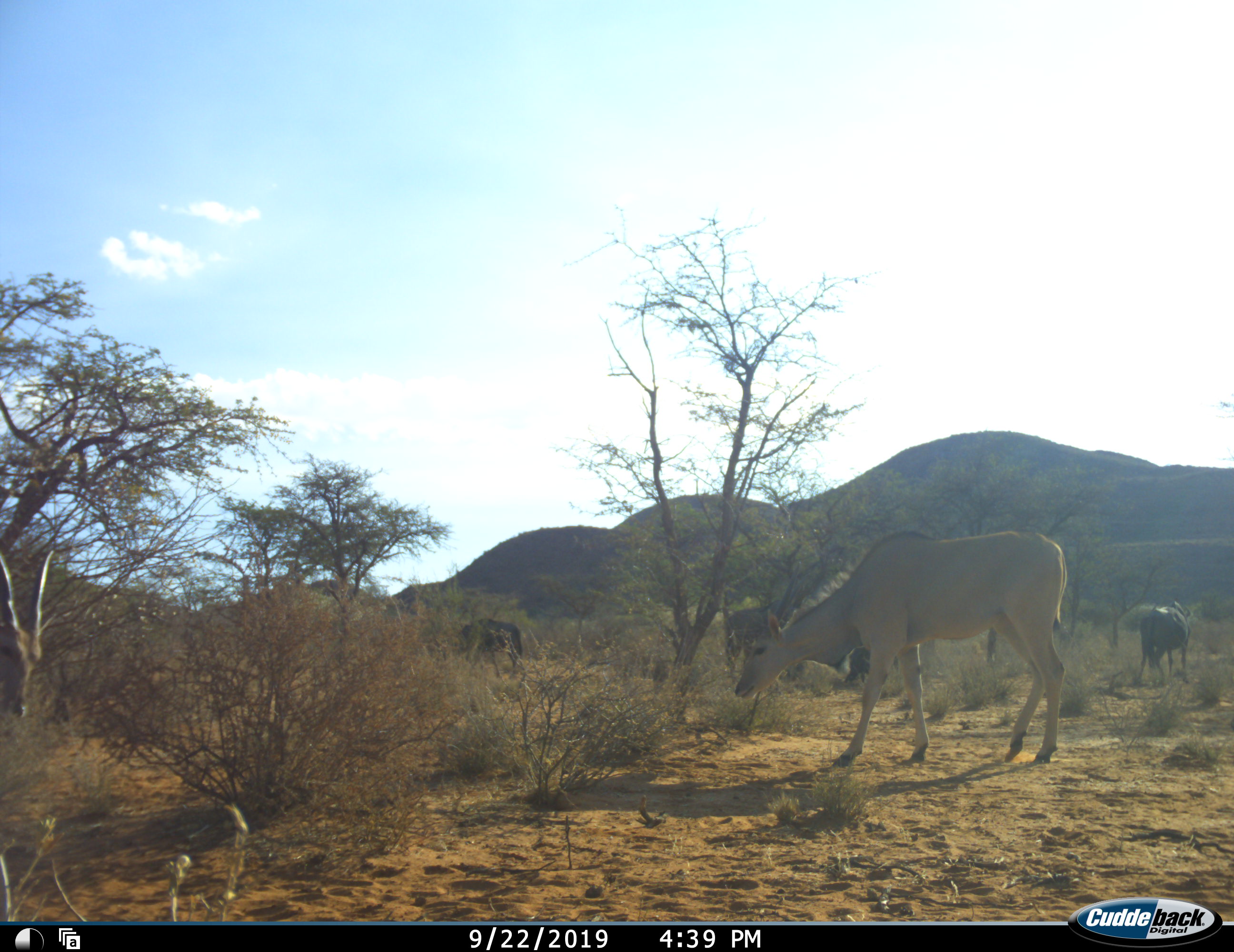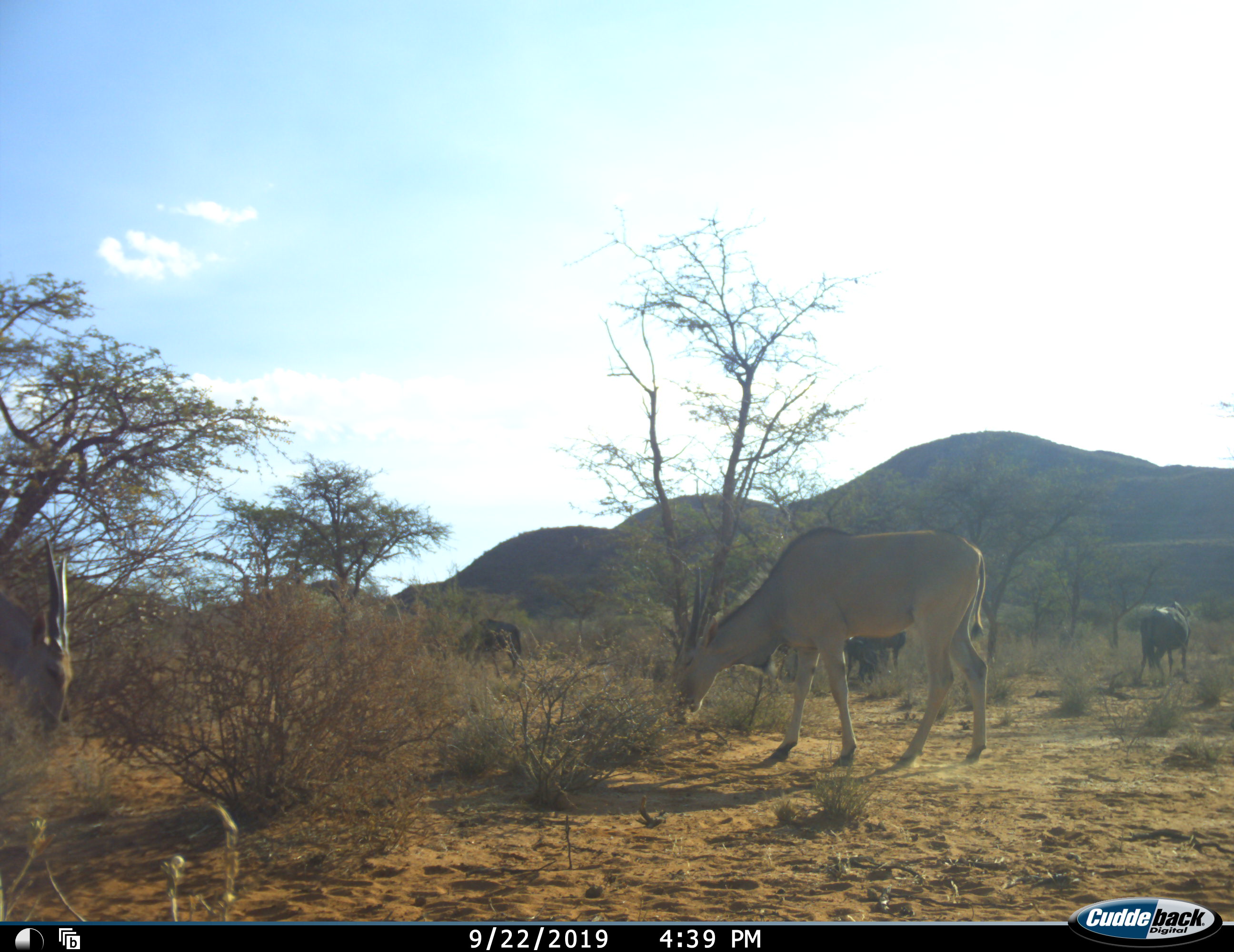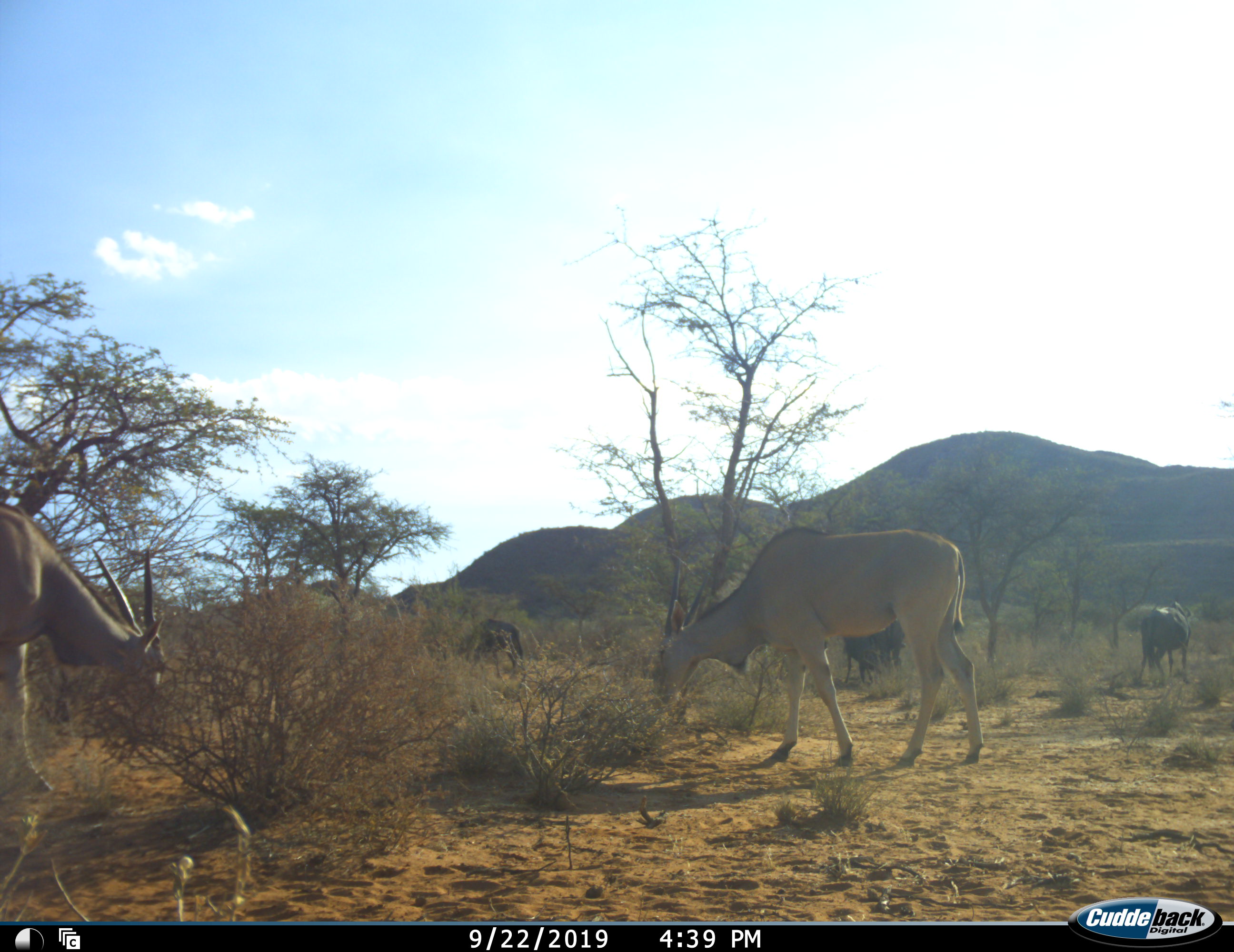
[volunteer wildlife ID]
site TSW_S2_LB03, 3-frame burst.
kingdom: Animalia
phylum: Chordata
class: Mammalia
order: Artiodactyla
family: Bovidae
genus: Tragelaphus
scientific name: Tragelaphus oryx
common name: eland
Eland (Tragelaphus oryx), count 2. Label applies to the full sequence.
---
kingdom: Animalia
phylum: Chordata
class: Mammalia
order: Artiodactyla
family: Bovidae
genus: Connochaetes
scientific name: Connochaetes taurinus taurinus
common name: blue wildebeest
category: wildebeestblue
Wildebeestblue (blue wildebeest) (Connochaetes taurinus taurinus), count 4. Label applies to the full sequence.